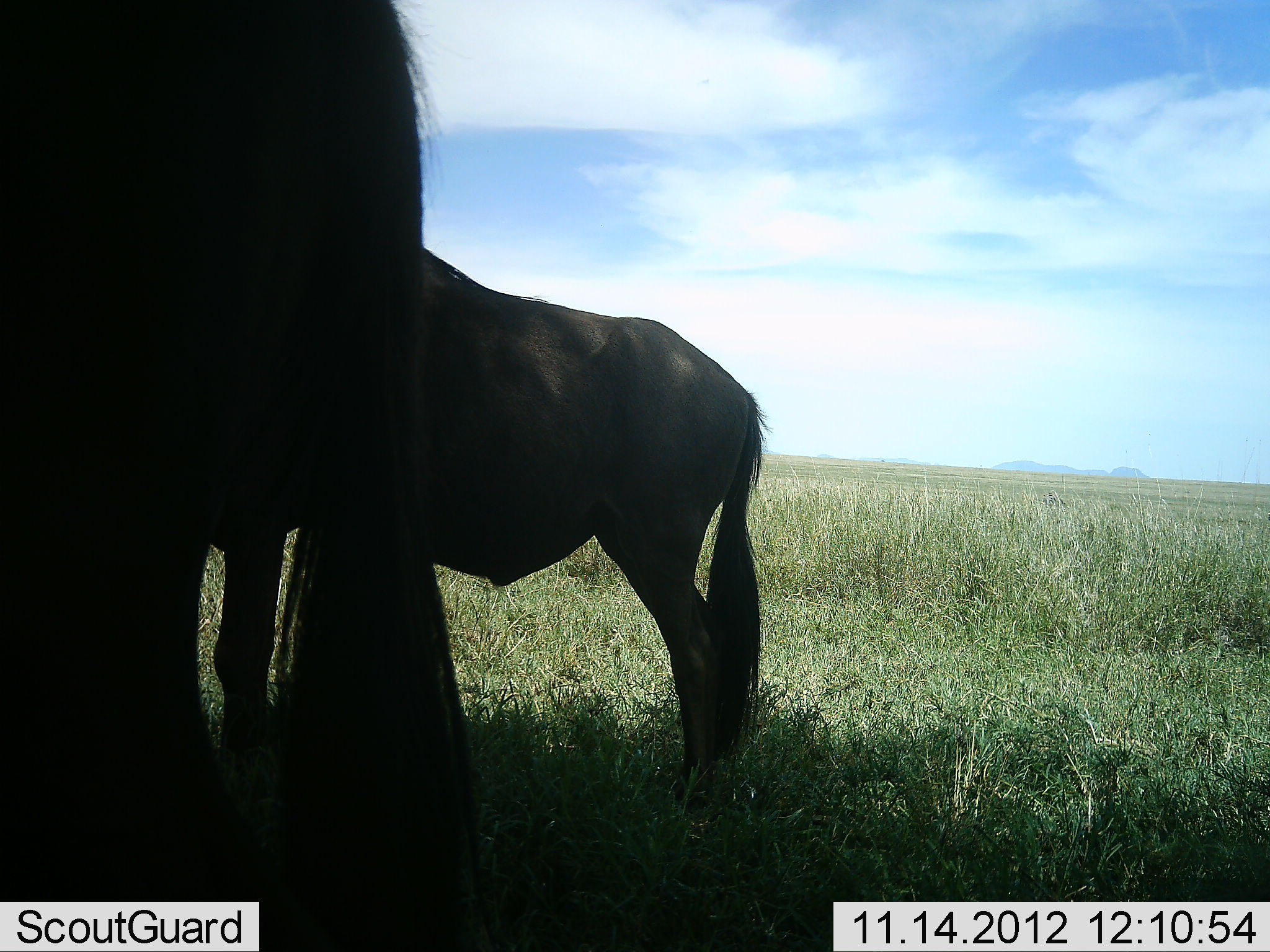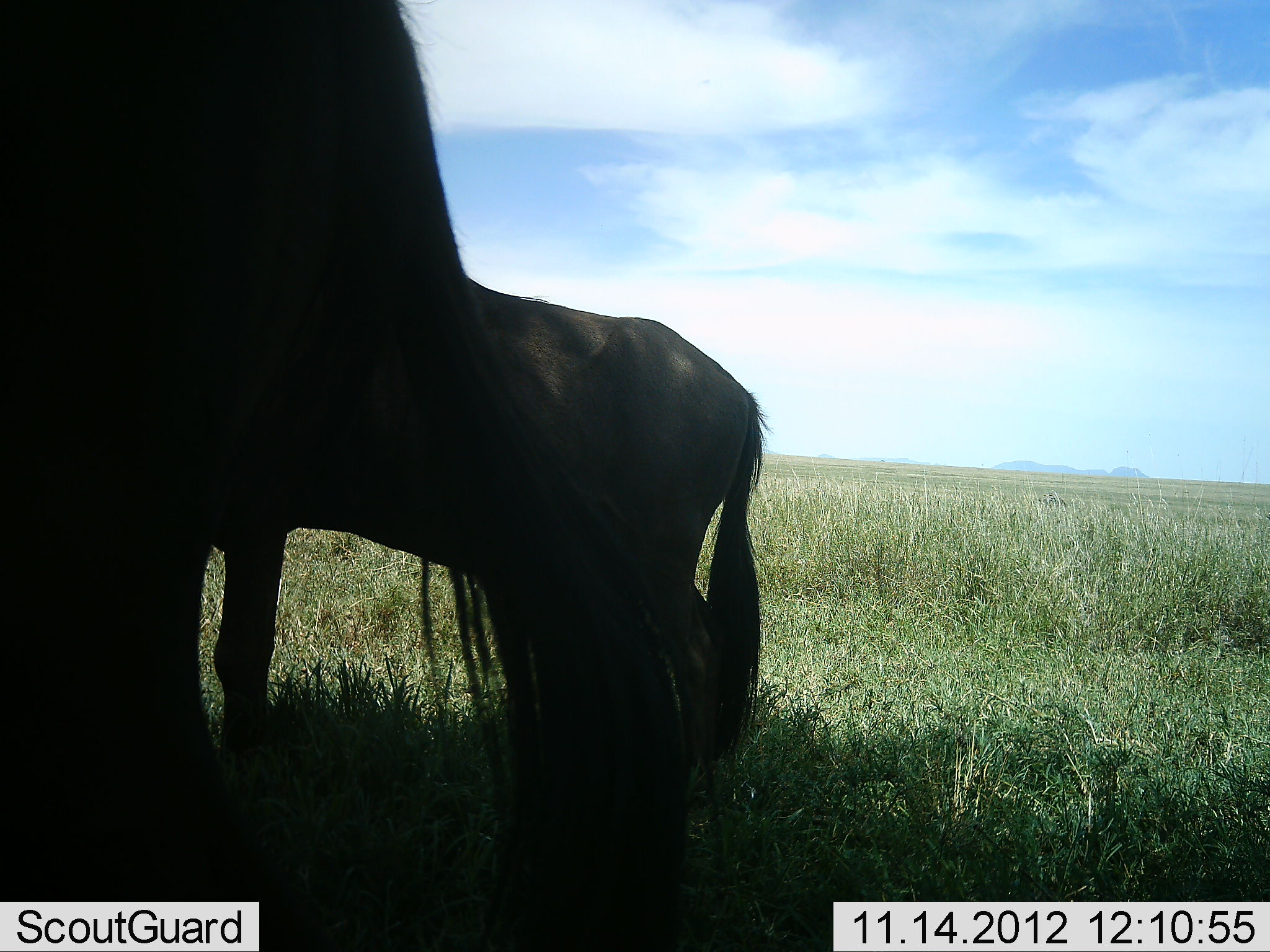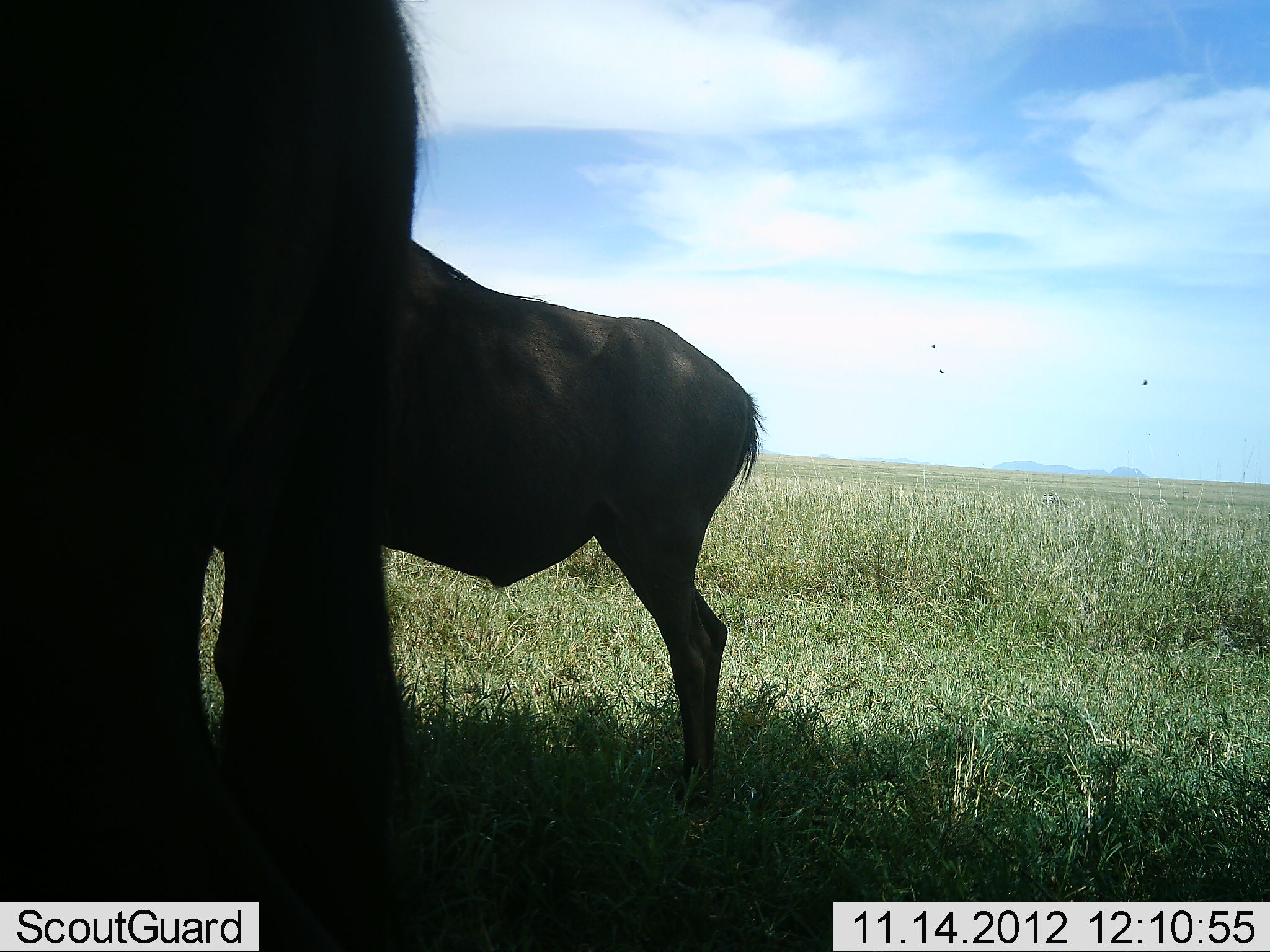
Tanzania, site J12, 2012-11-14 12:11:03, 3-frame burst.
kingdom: Animalia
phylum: Chordata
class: Mammalia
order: Artiodactyla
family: Bovidae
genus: Connochaetes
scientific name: Connochaetes taurinus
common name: blue wildebeest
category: wildebeest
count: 2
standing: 100%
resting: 0%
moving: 0%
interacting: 0%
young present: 10%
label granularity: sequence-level